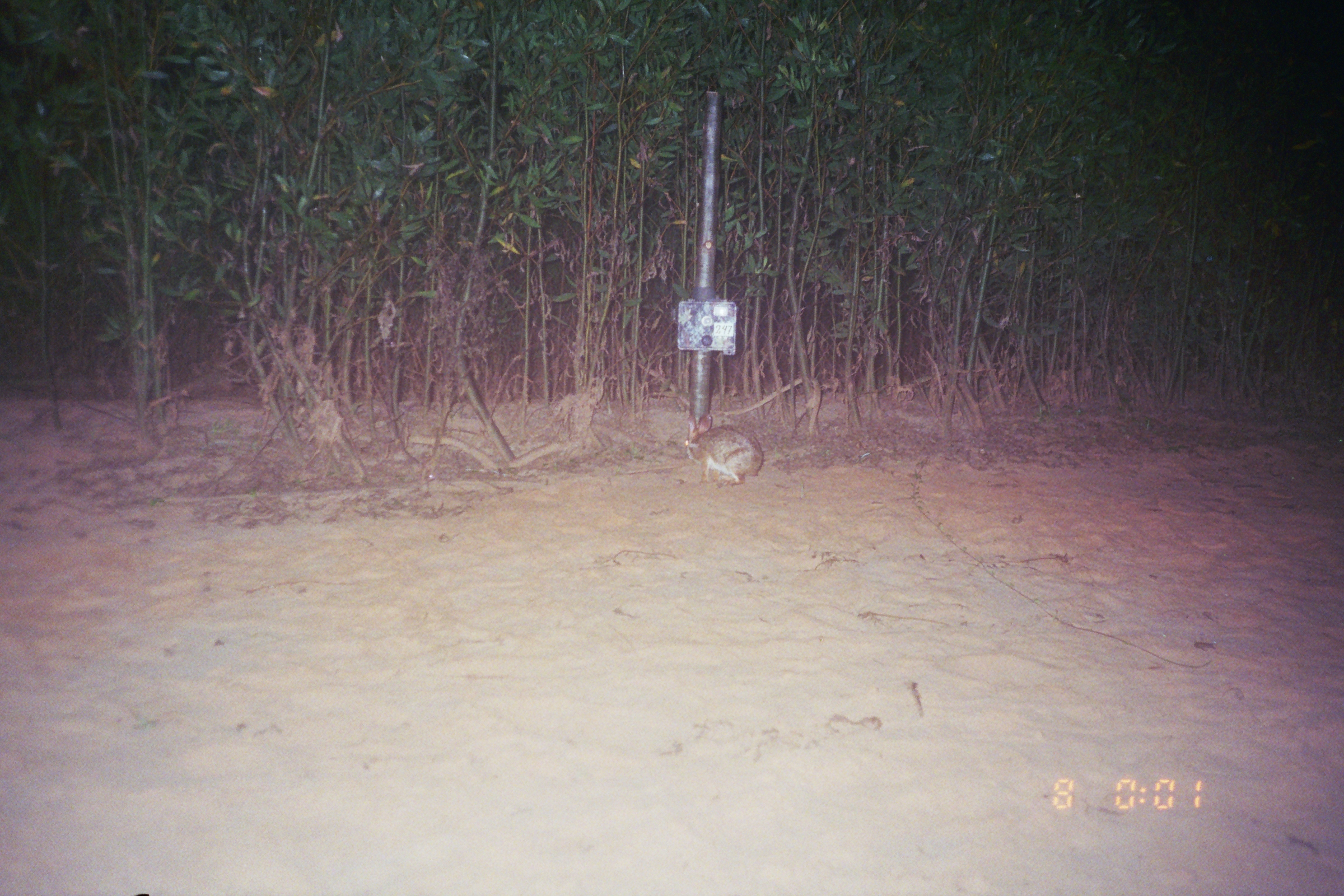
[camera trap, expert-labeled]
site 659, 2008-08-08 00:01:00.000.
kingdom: Animalia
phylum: Chordata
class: Mammalia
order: Lagomorpha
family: Leporidae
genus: Sylvilagus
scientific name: Sylvilagus brasiliensis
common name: tapeti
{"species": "Sylvilagus brasiliensis (tapeti)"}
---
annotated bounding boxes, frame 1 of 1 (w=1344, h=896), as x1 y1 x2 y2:
sylvilagus brasiliensis: 683 412 764 486